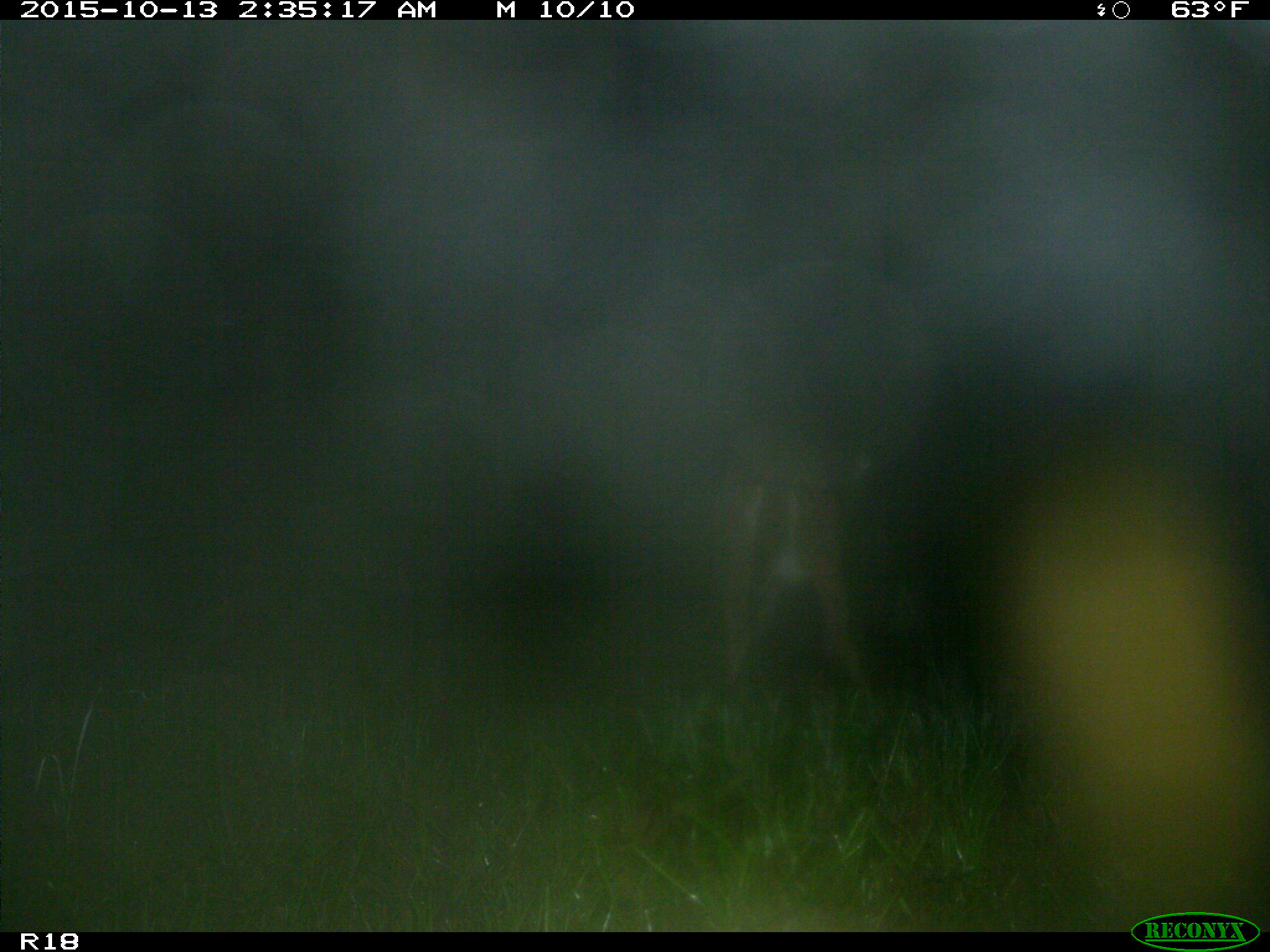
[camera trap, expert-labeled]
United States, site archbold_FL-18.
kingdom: Animalia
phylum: Chordata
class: Mammalia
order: Artiodactyla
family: Cervidae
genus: Odocoileus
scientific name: Odocoileus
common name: deer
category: unidentified deer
Unidentified deer (deer) (Odocoileus).